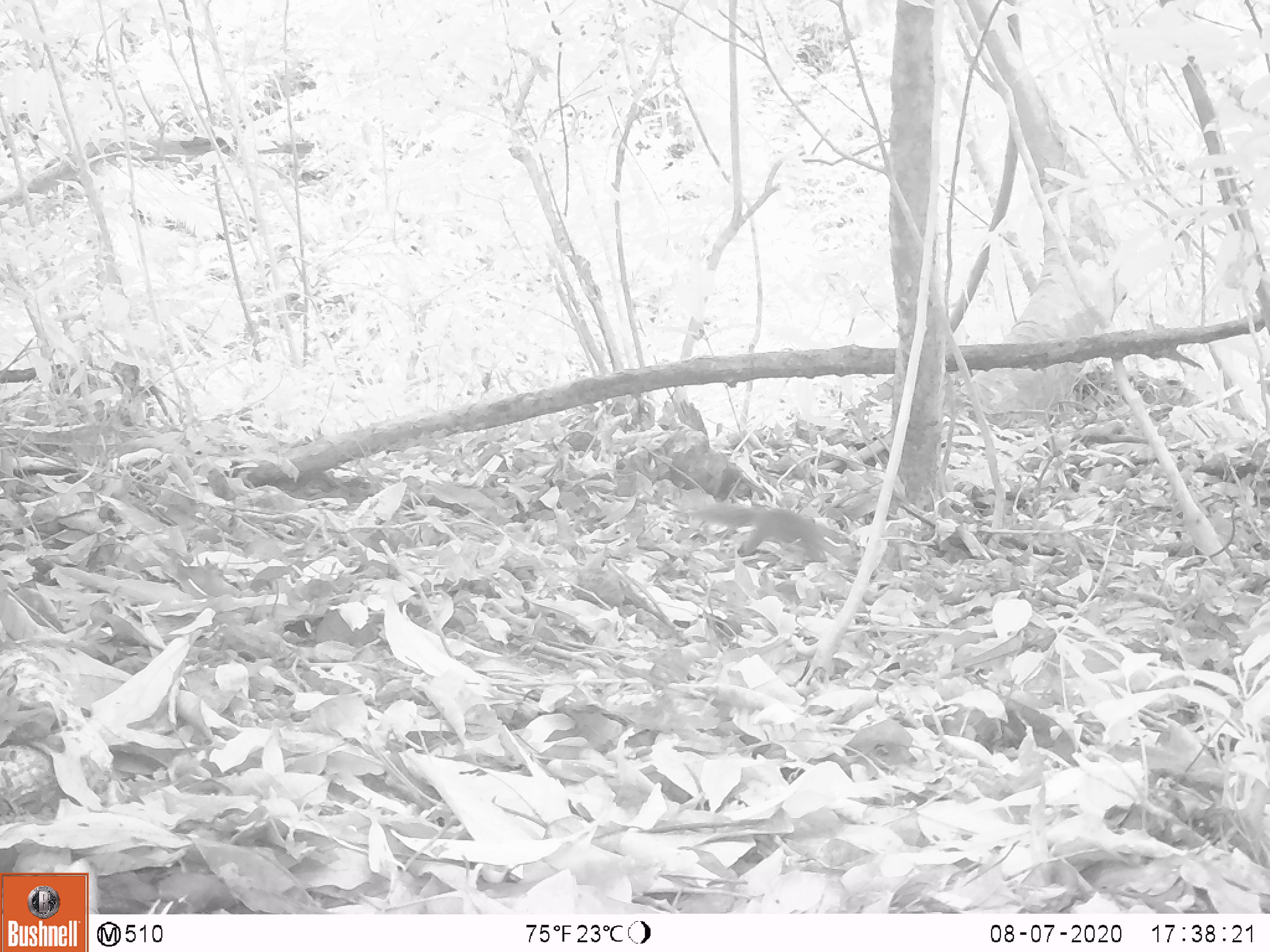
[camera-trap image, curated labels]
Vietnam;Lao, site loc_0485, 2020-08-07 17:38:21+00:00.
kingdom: Animalia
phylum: Chordata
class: Mammalia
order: Rodentia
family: Sciuridae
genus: Sciurus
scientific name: Sciurus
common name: squirrel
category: unidentified squirrel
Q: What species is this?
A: Unidentified squirrel (squirrel) (Sciurus).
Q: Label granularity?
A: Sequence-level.